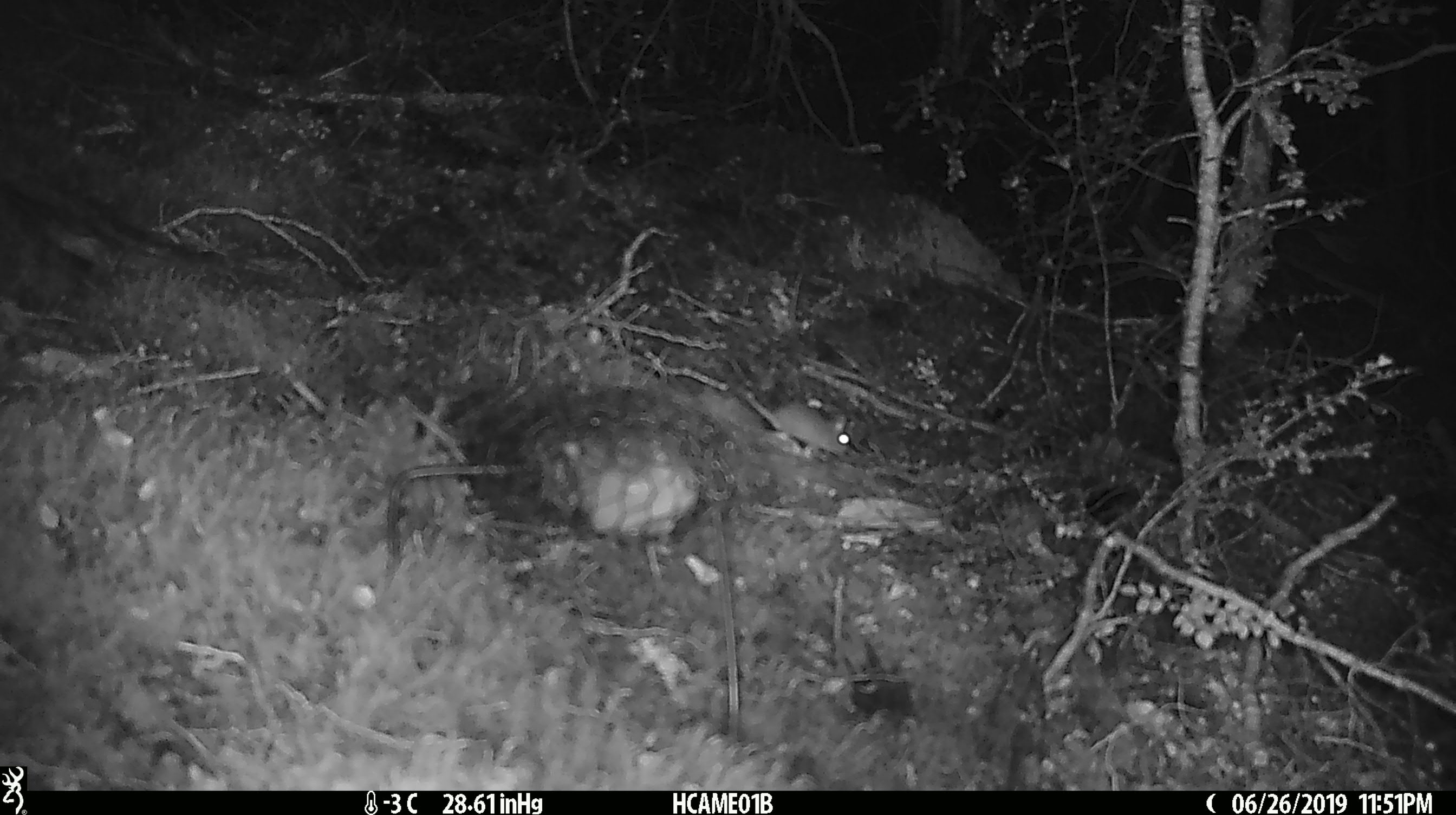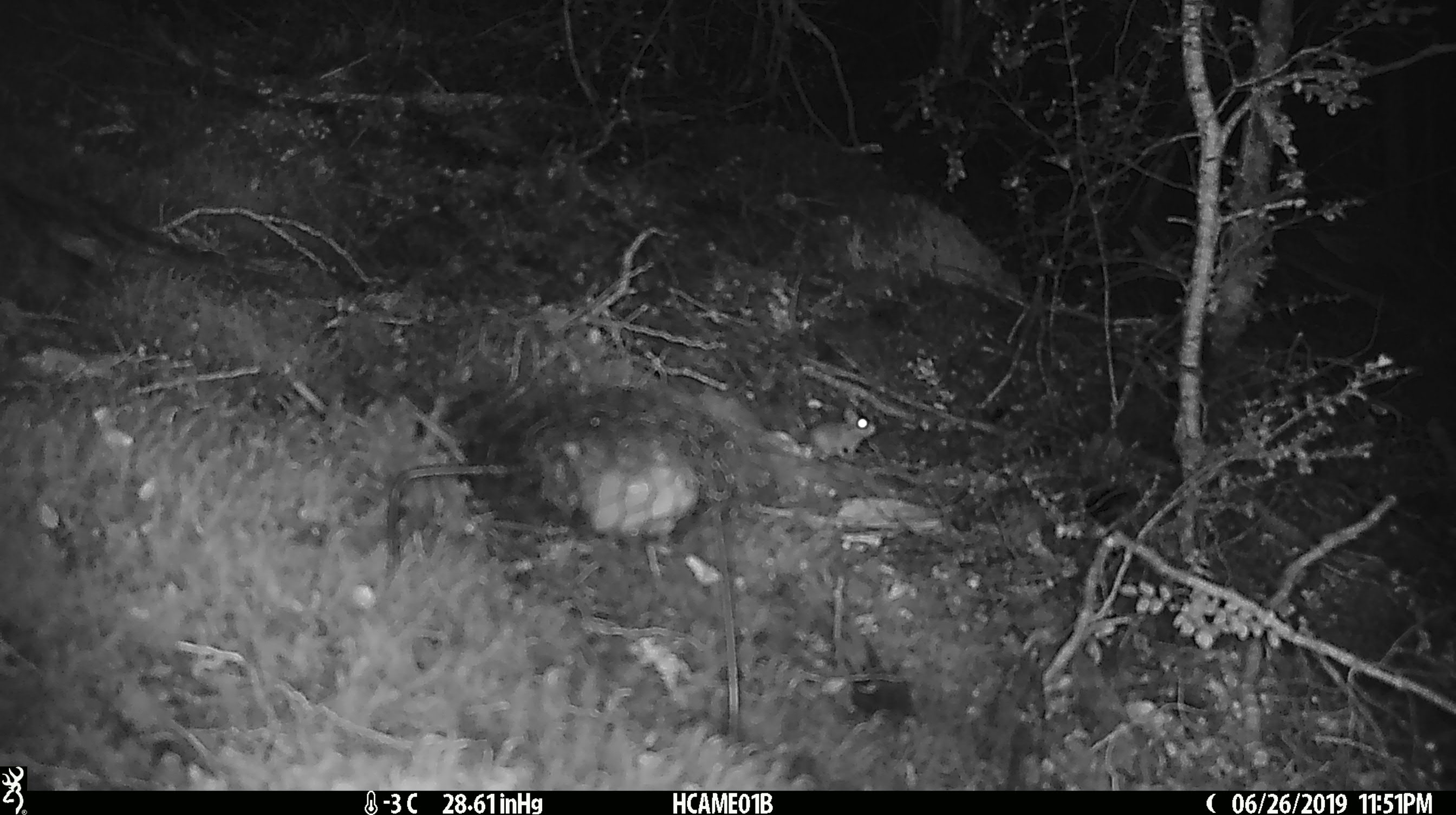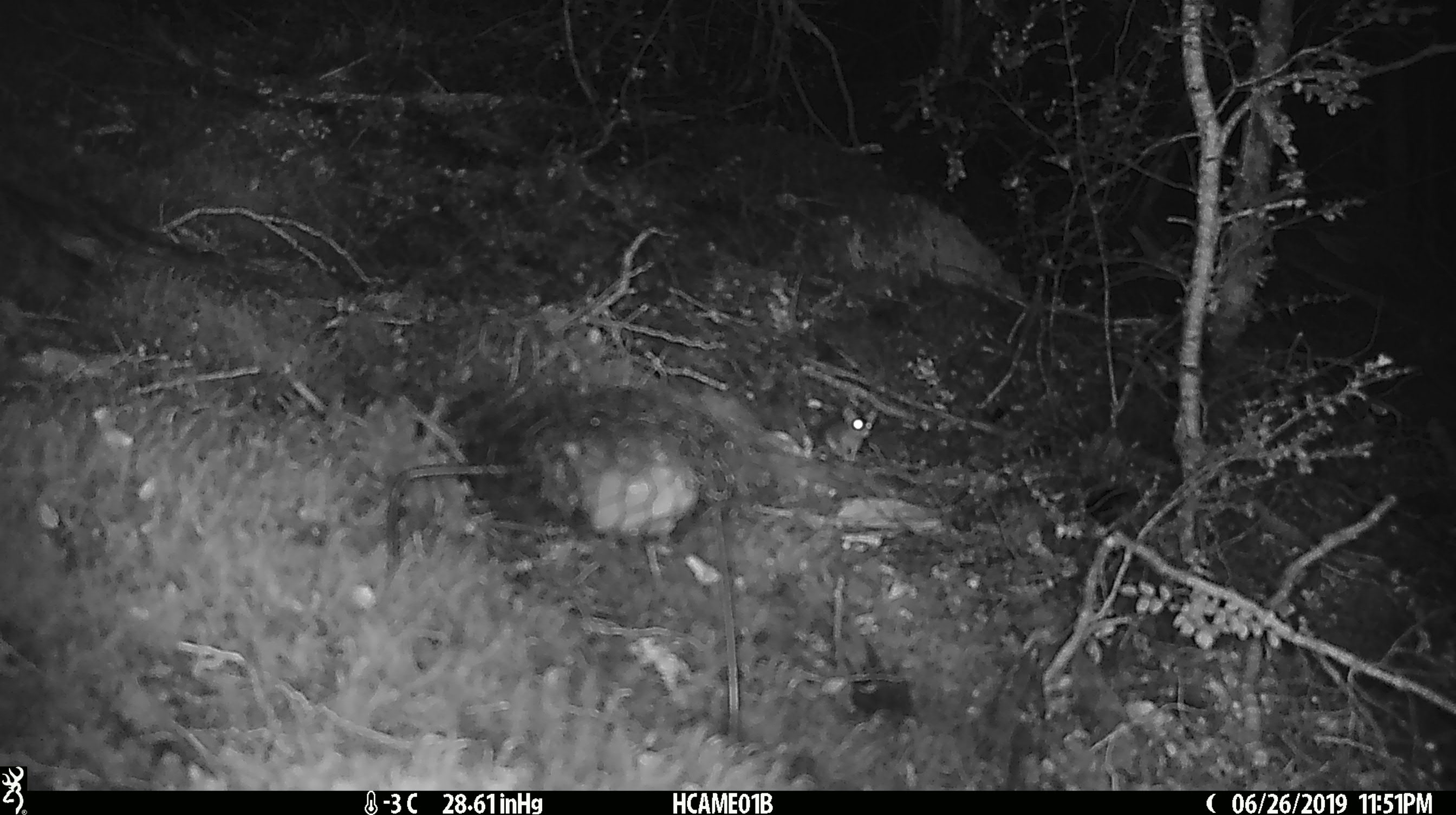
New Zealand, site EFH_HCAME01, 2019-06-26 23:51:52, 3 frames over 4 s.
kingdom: Animalia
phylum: Chordata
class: Mammalia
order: Rodentia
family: Muridae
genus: Mus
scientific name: Mus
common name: mouse